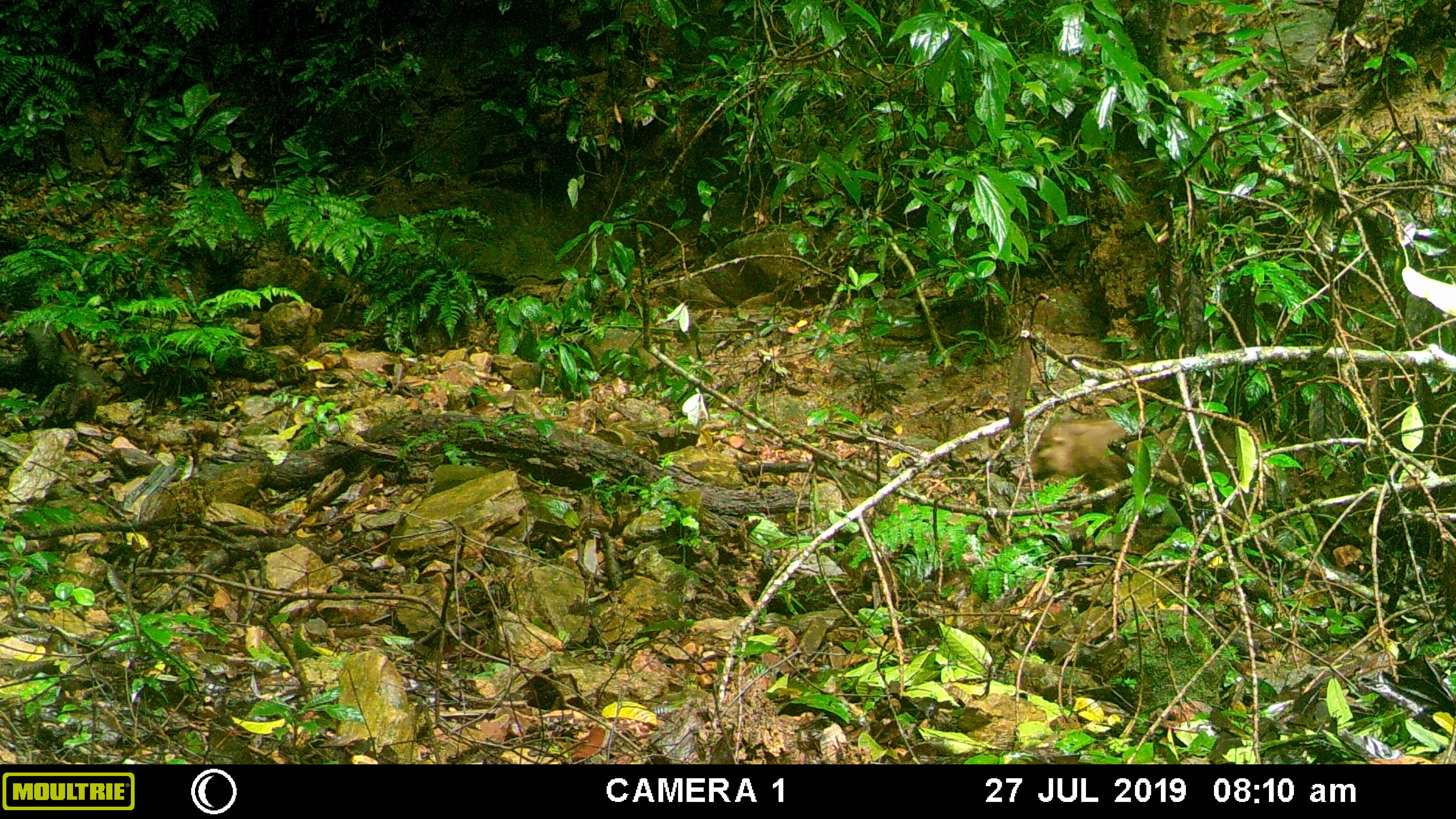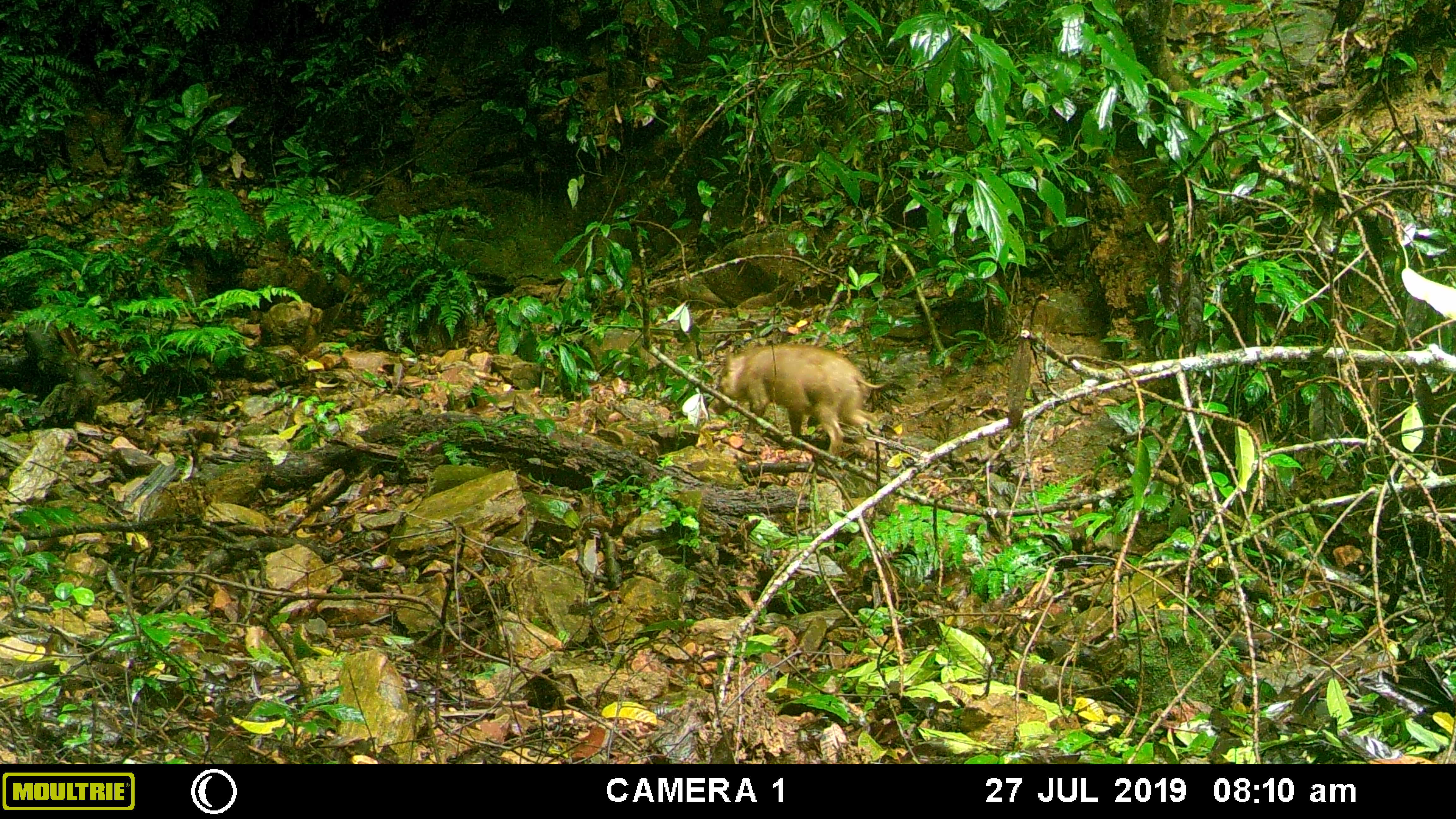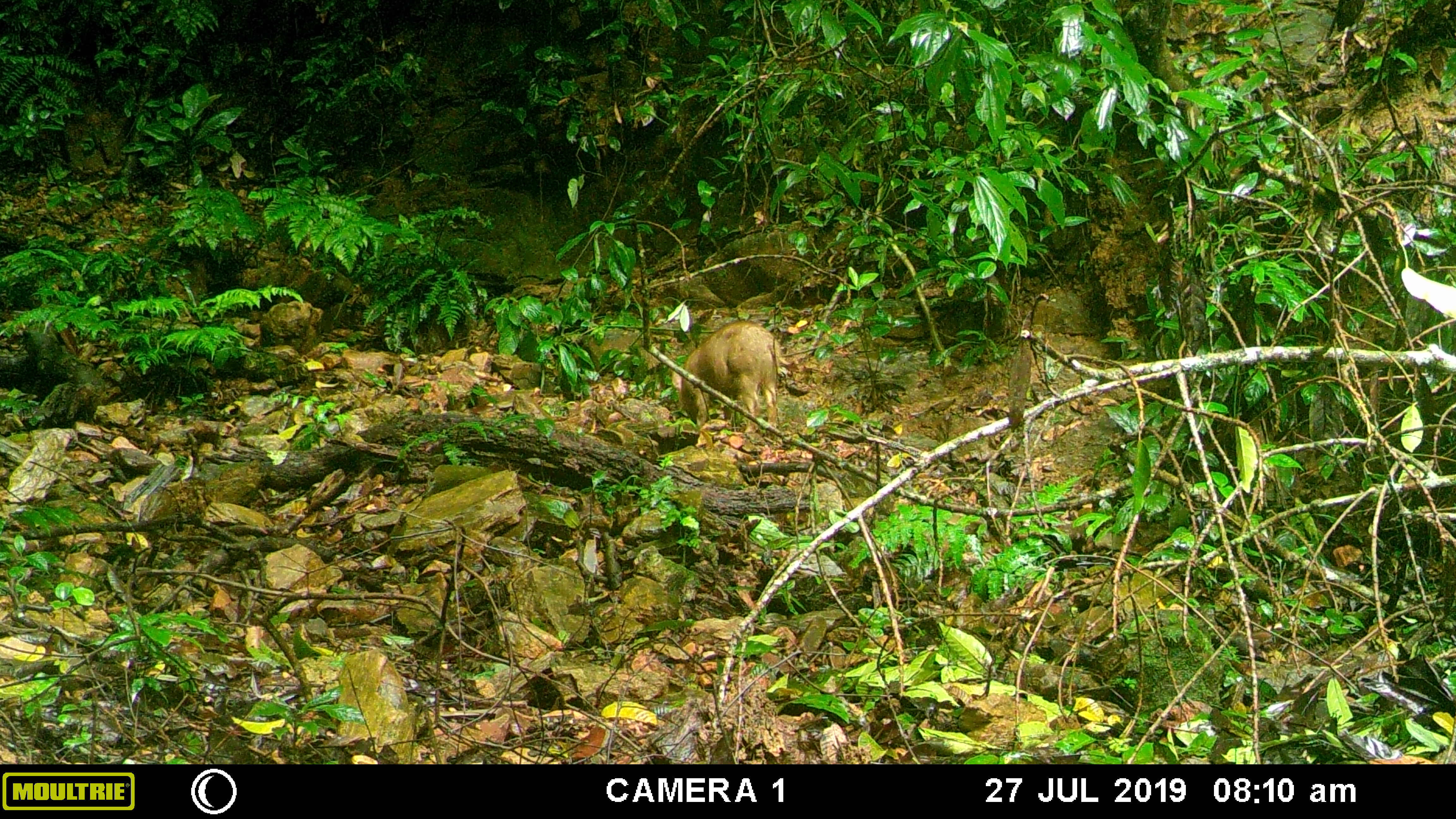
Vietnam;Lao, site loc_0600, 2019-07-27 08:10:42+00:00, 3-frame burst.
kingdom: Animalia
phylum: Chordata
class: Mammalia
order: Artiodactyla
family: Suidae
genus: Sus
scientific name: Sus scrofa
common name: eurasian wild pig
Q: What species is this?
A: Eurasian wild pig (Sus scrofa).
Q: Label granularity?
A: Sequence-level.